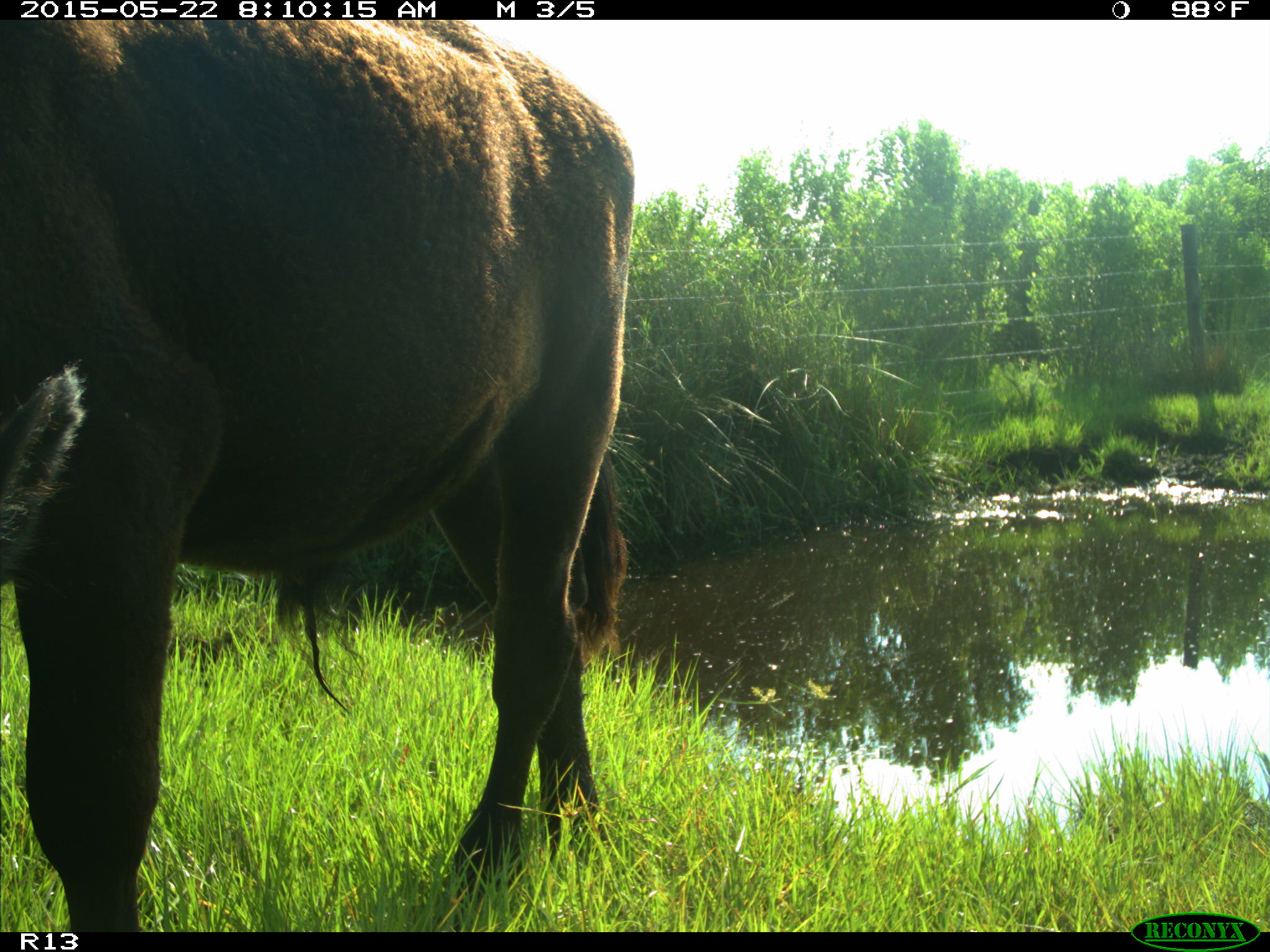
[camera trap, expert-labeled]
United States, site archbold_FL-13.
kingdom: Animalia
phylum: Chordata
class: Mammalia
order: Artiodactyla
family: Bovidae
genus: Bos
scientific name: Bos taurus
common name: domestic cow